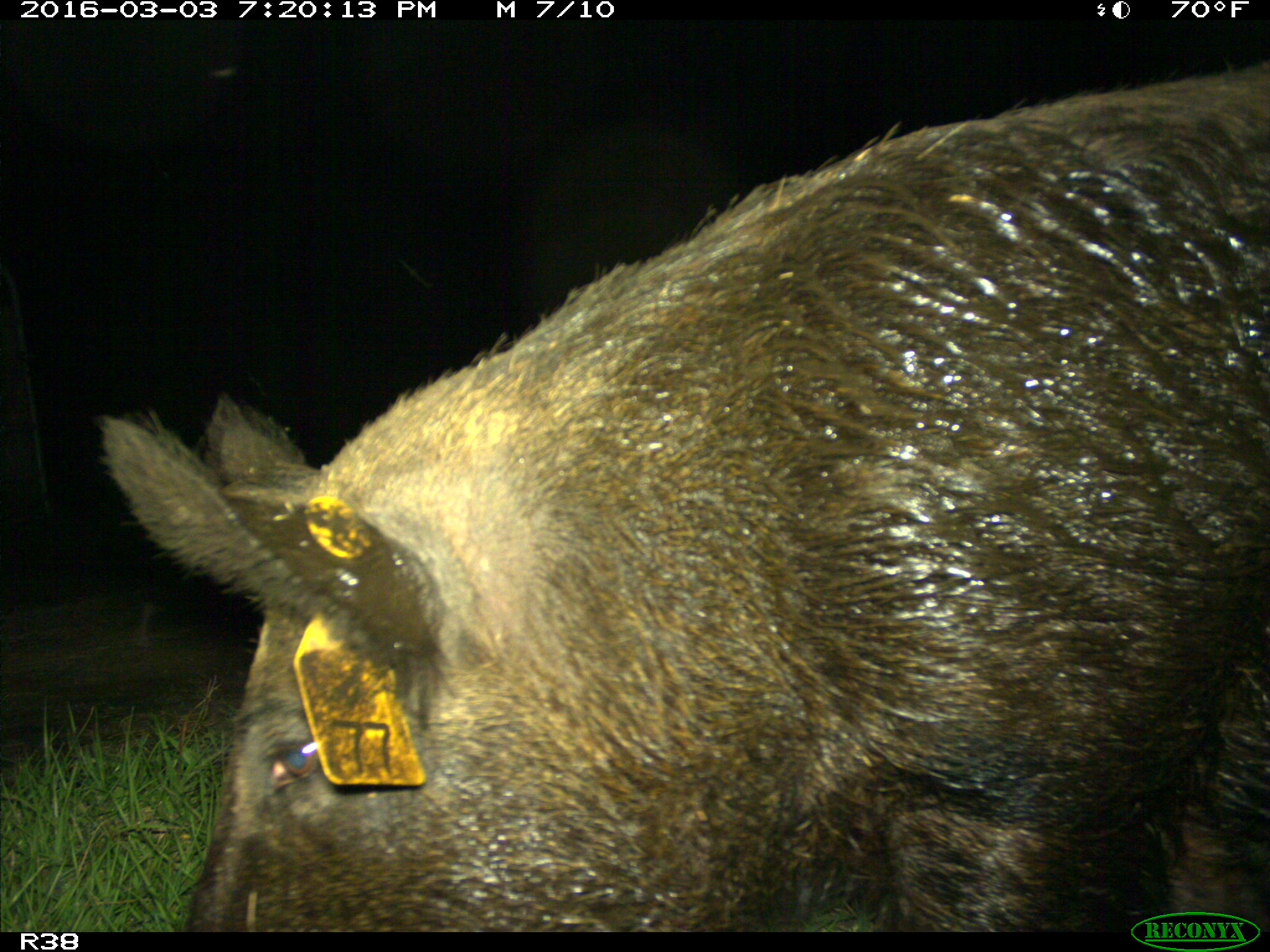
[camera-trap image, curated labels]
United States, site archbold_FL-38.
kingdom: Animalia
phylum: Chordata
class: Mammalia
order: Artiodactyla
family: Suidae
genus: Sus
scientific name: Sus scrofa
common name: wild boar